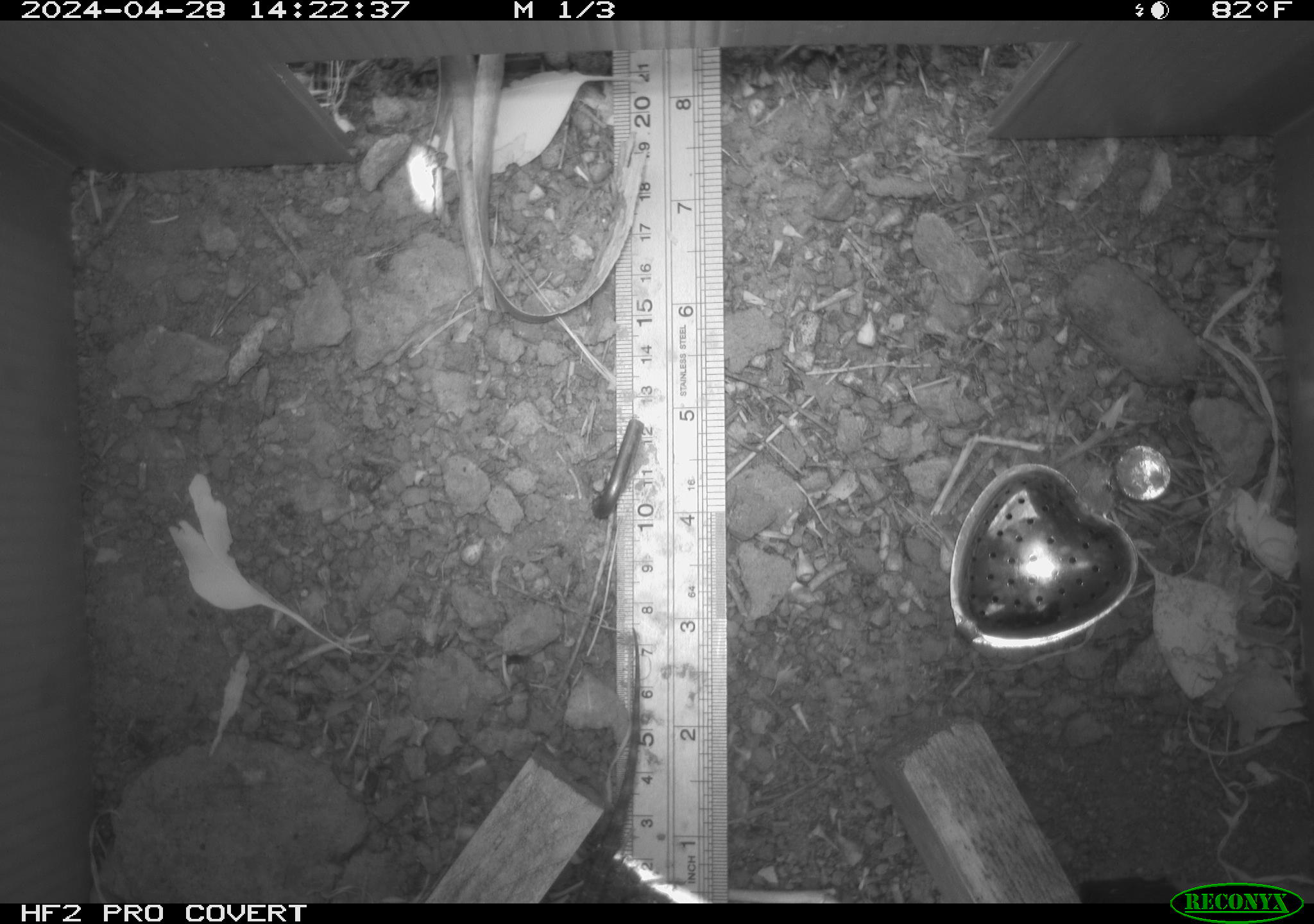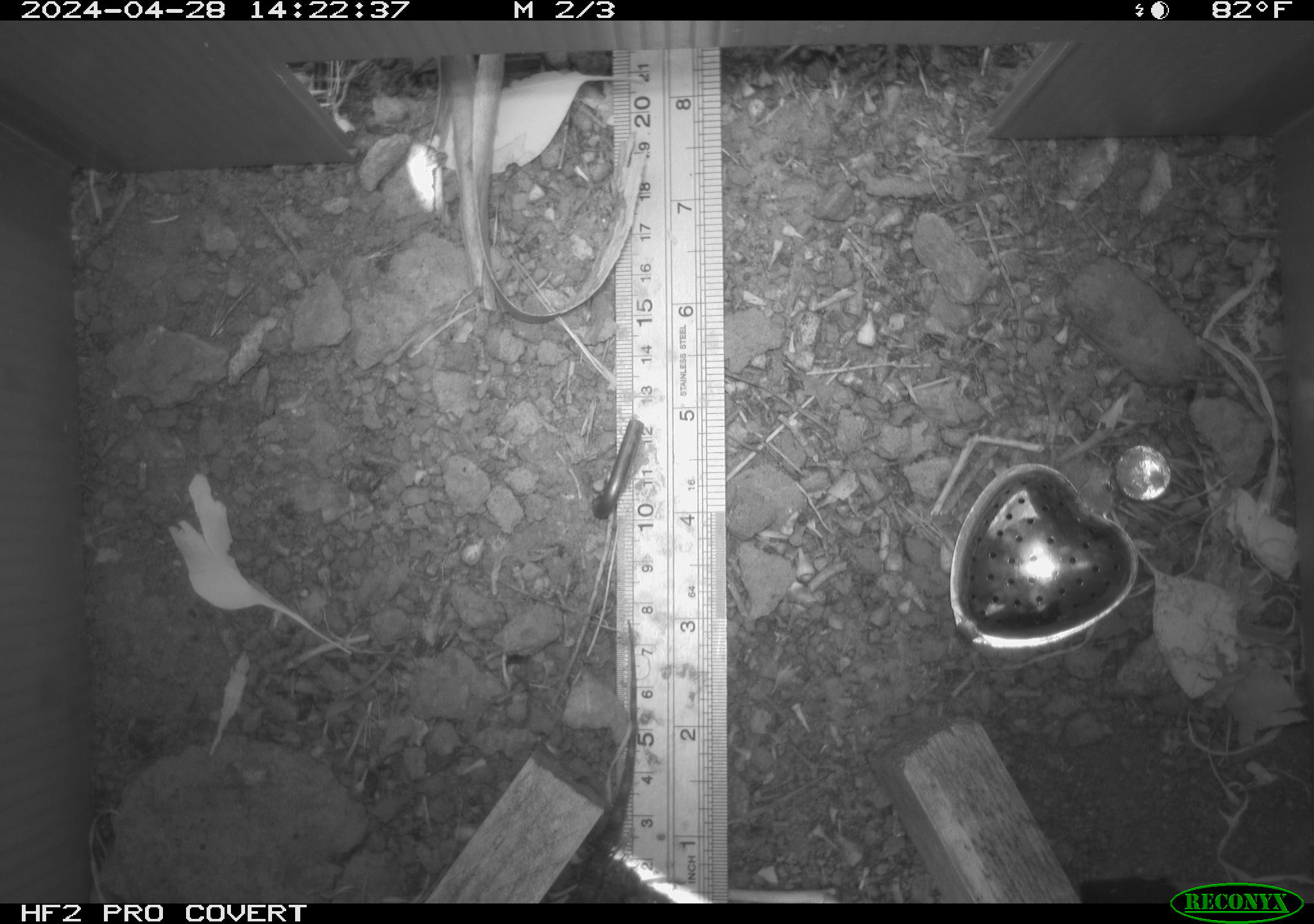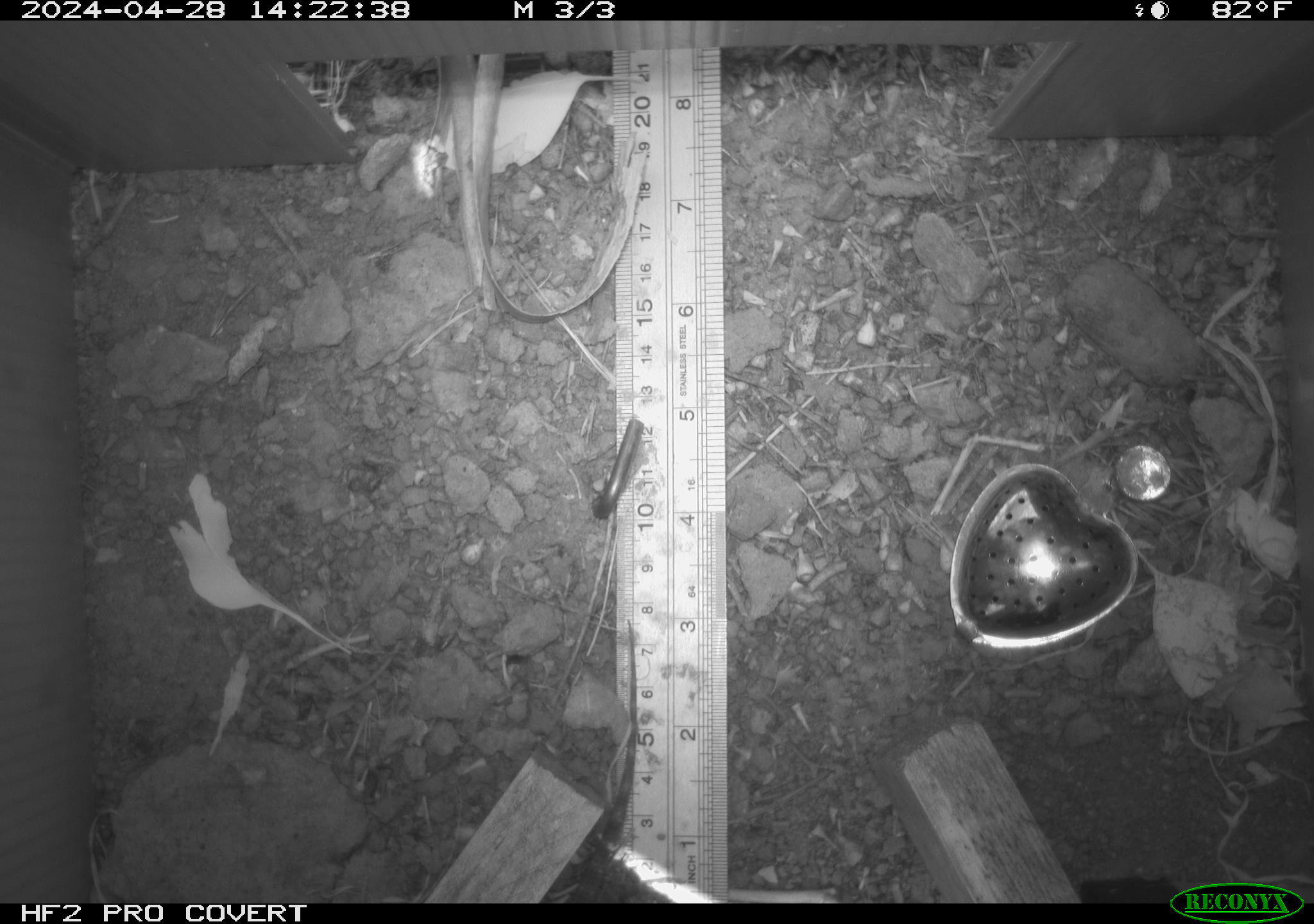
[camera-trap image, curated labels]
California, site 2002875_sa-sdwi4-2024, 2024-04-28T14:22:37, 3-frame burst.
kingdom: Animalia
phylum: Chordata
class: Reptilia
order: Squamata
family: Phrynosomatidae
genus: Sceloporus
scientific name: Sceloporus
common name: spiny lizards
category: sceloporus species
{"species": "sceloporus species (spiny lizards) (Sceloporus)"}